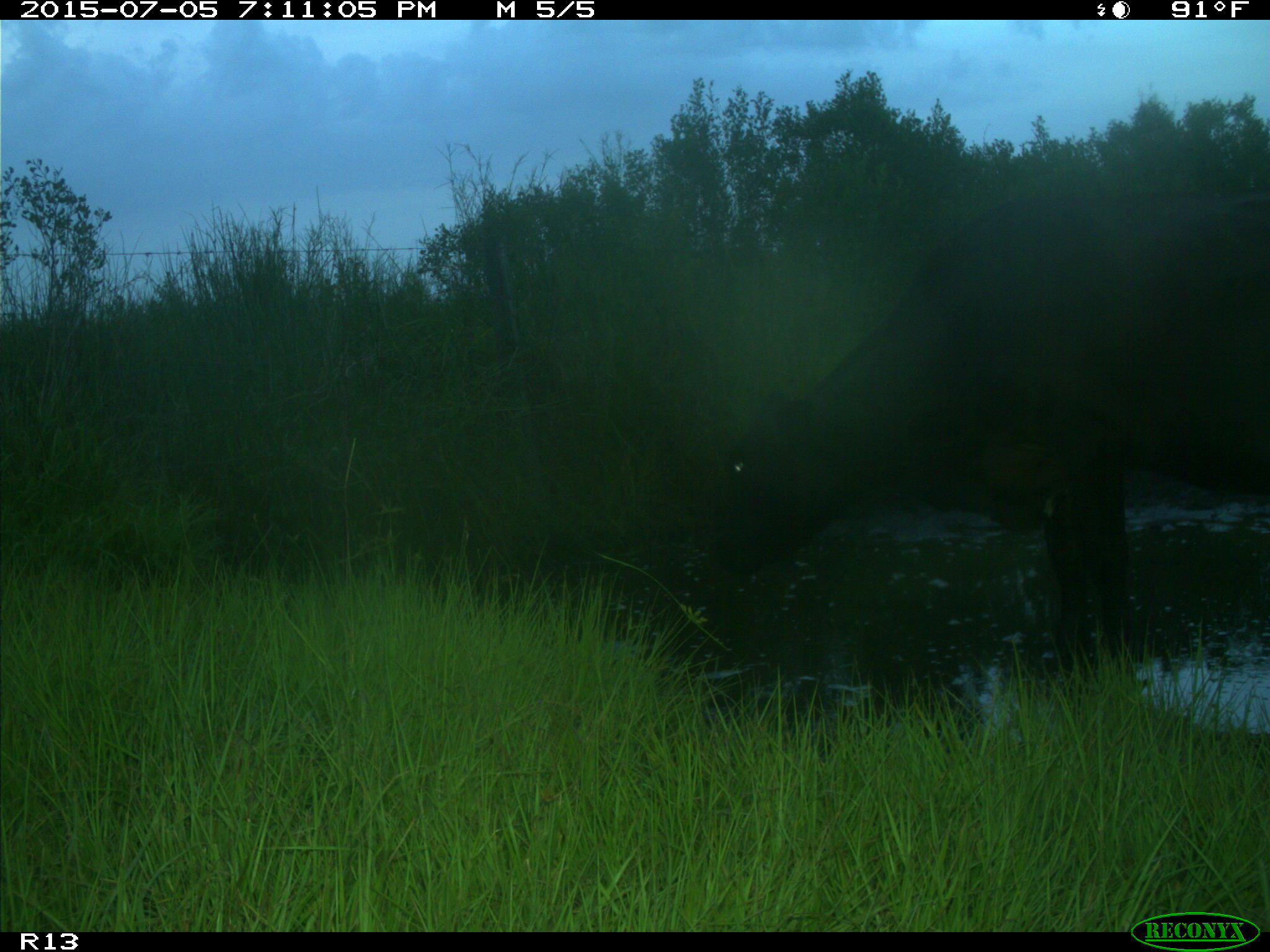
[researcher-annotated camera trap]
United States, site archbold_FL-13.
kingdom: Animalia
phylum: Chordata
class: Mammalia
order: Artiodactyla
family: Bovidae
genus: Bos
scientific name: Bos taurus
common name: domestic cow